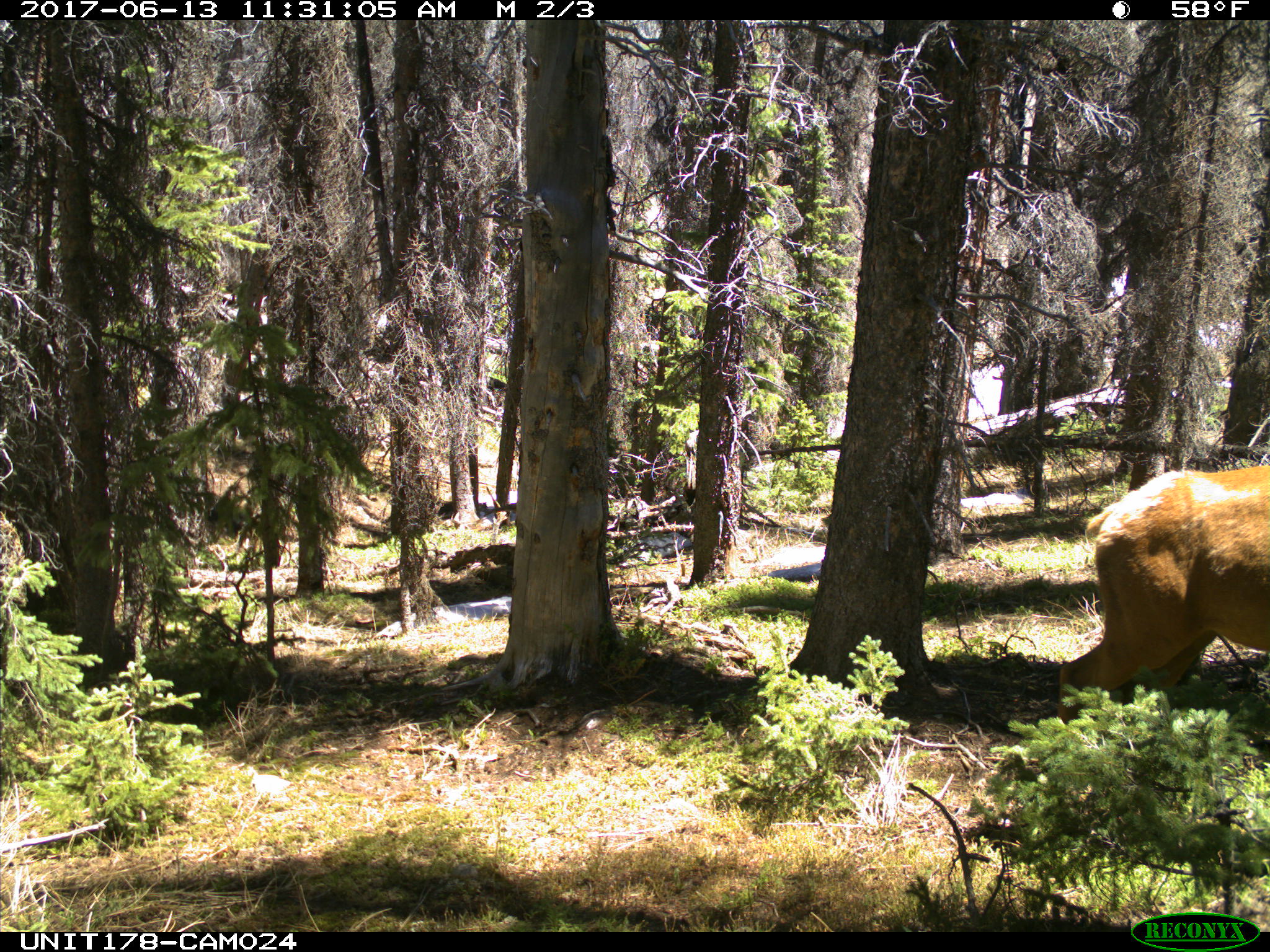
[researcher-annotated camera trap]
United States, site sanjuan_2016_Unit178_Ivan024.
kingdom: Animalia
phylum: Chordata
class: Mammalia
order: Artiodactyla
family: Cervidae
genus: Cervus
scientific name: Cervus elaphus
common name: red deer